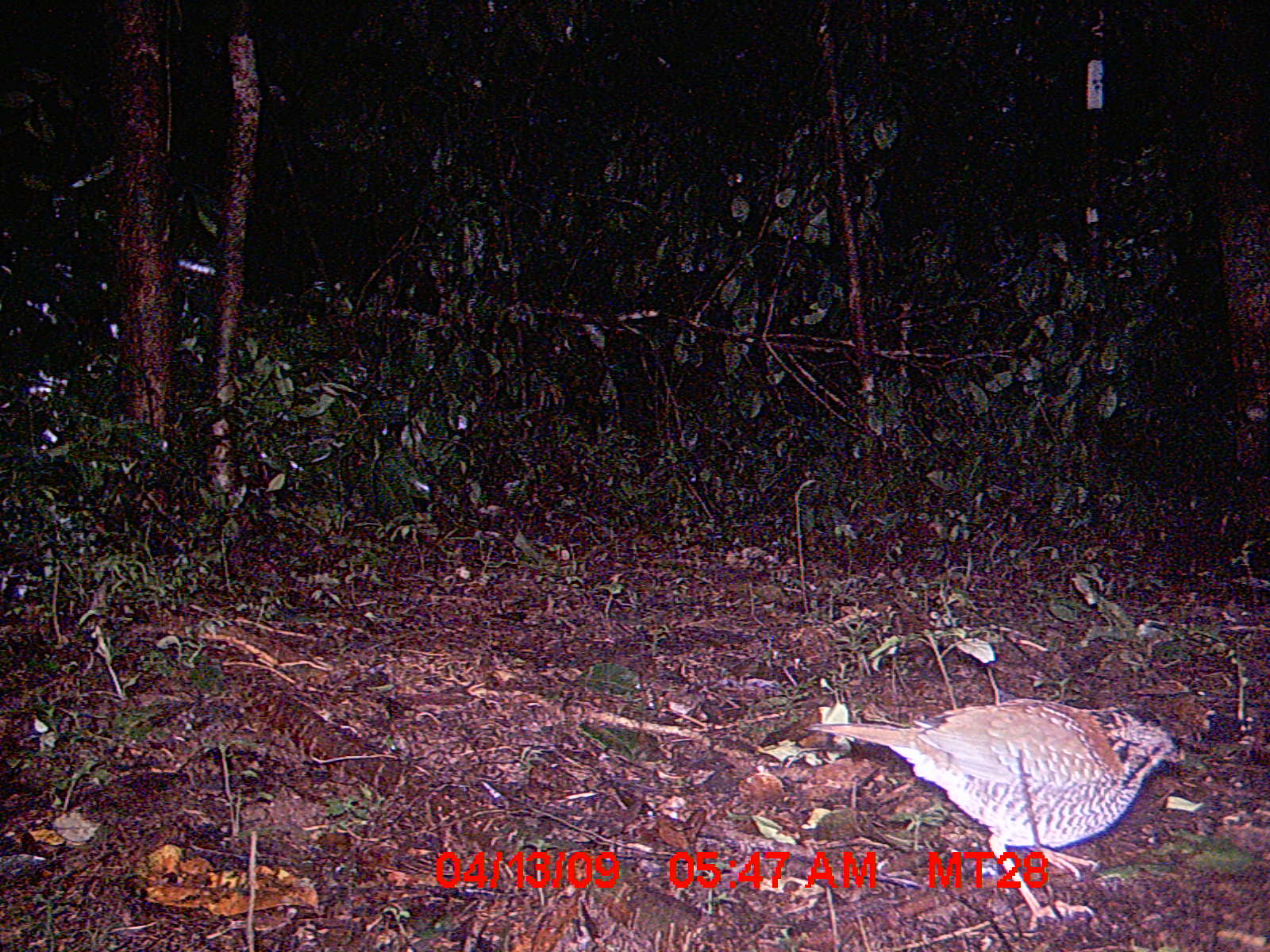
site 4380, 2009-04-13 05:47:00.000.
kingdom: Animalia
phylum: Chordata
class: Aves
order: Coraciiformes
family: Brachypteraciidae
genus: Brachypteracias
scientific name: Brachypteracias squamiger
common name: scaly ground-roller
Brachypteracias squamiger (scaly ground-roller), count 1.